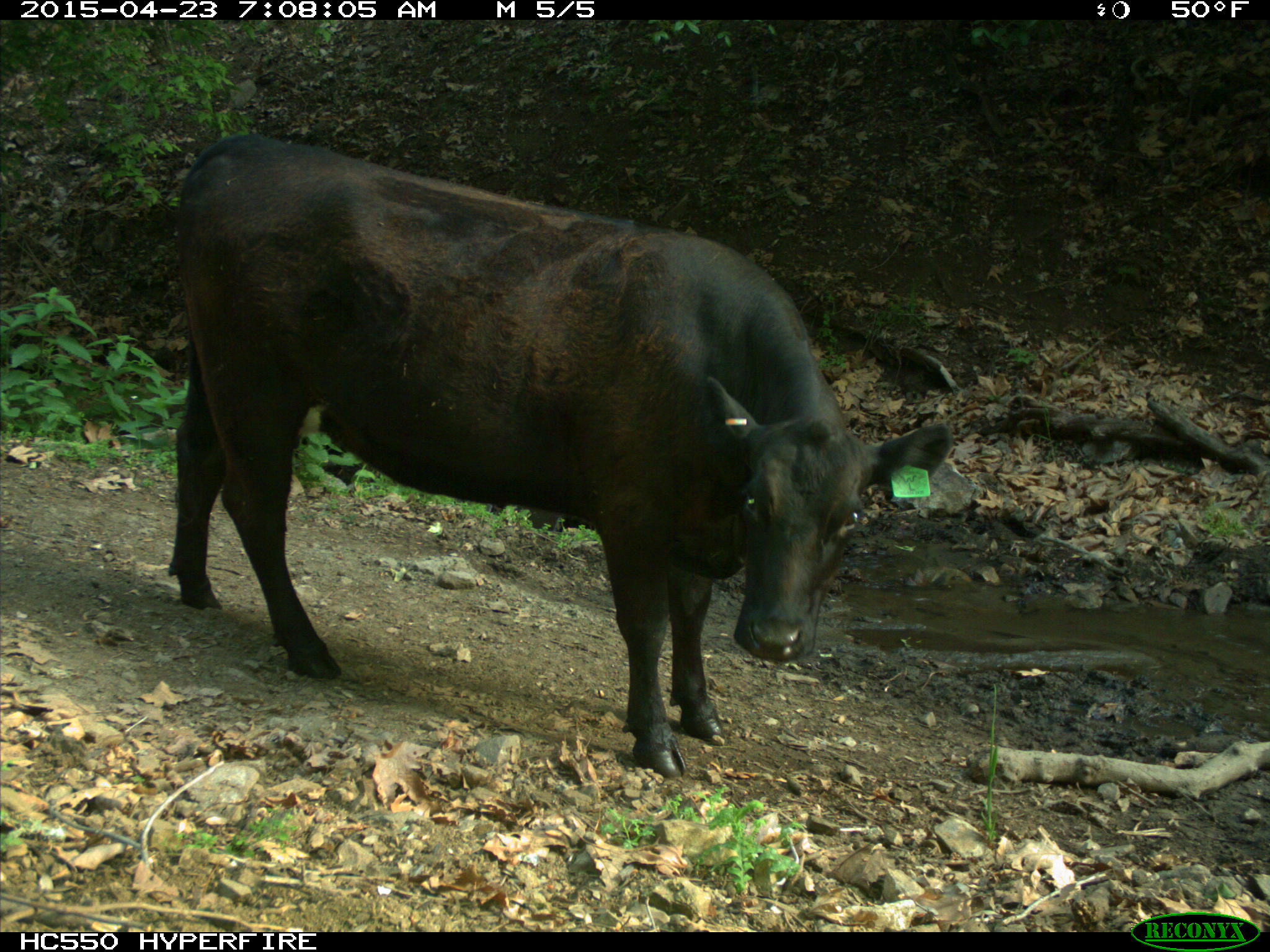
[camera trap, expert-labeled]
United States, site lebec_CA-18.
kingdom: Animalia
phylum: Chordata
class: Mammalia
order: Artiodactyla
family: Bovidae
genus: Bos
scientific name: Bos taurus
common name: domestic cow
Bos taurus (domestic cow).